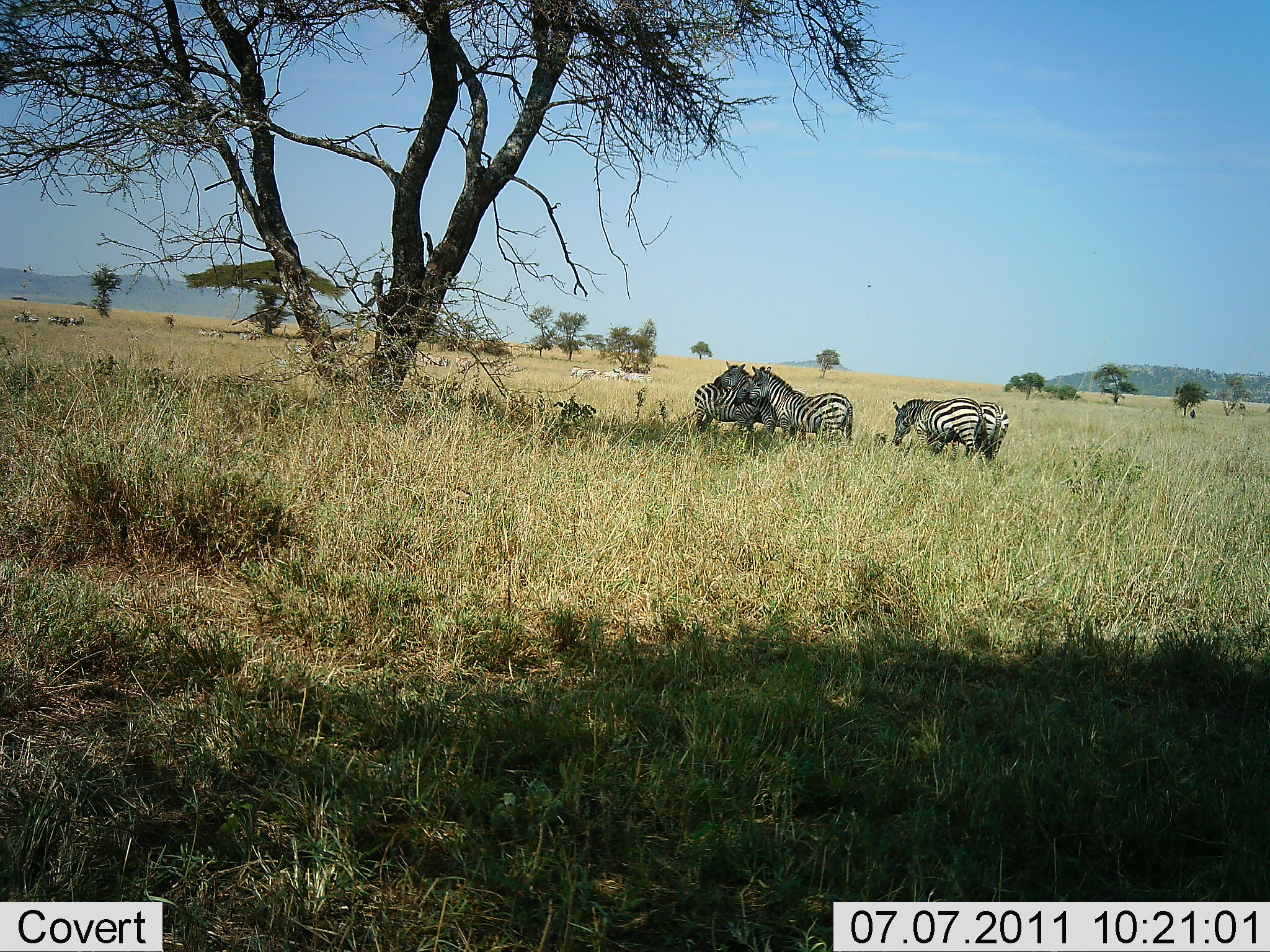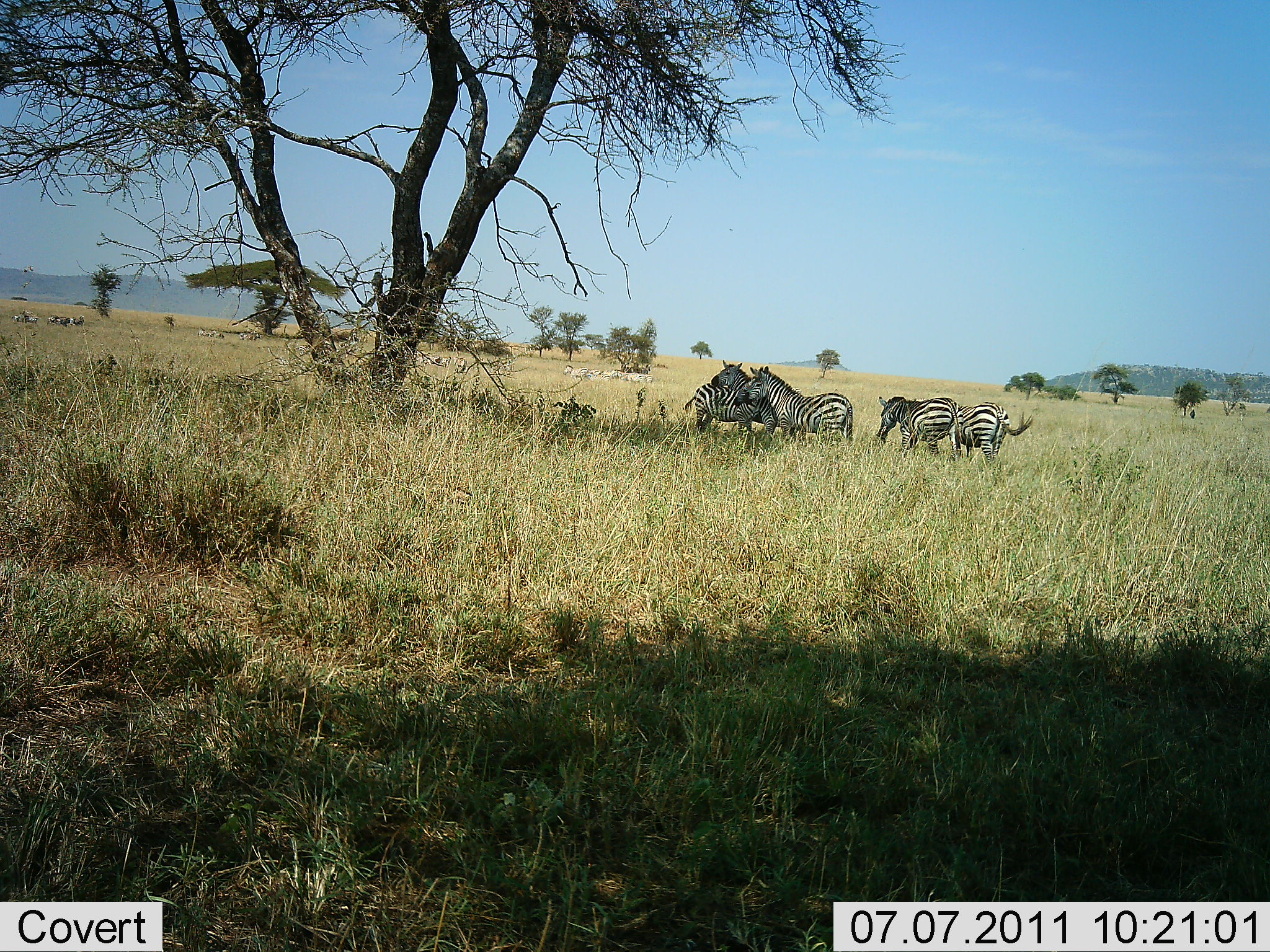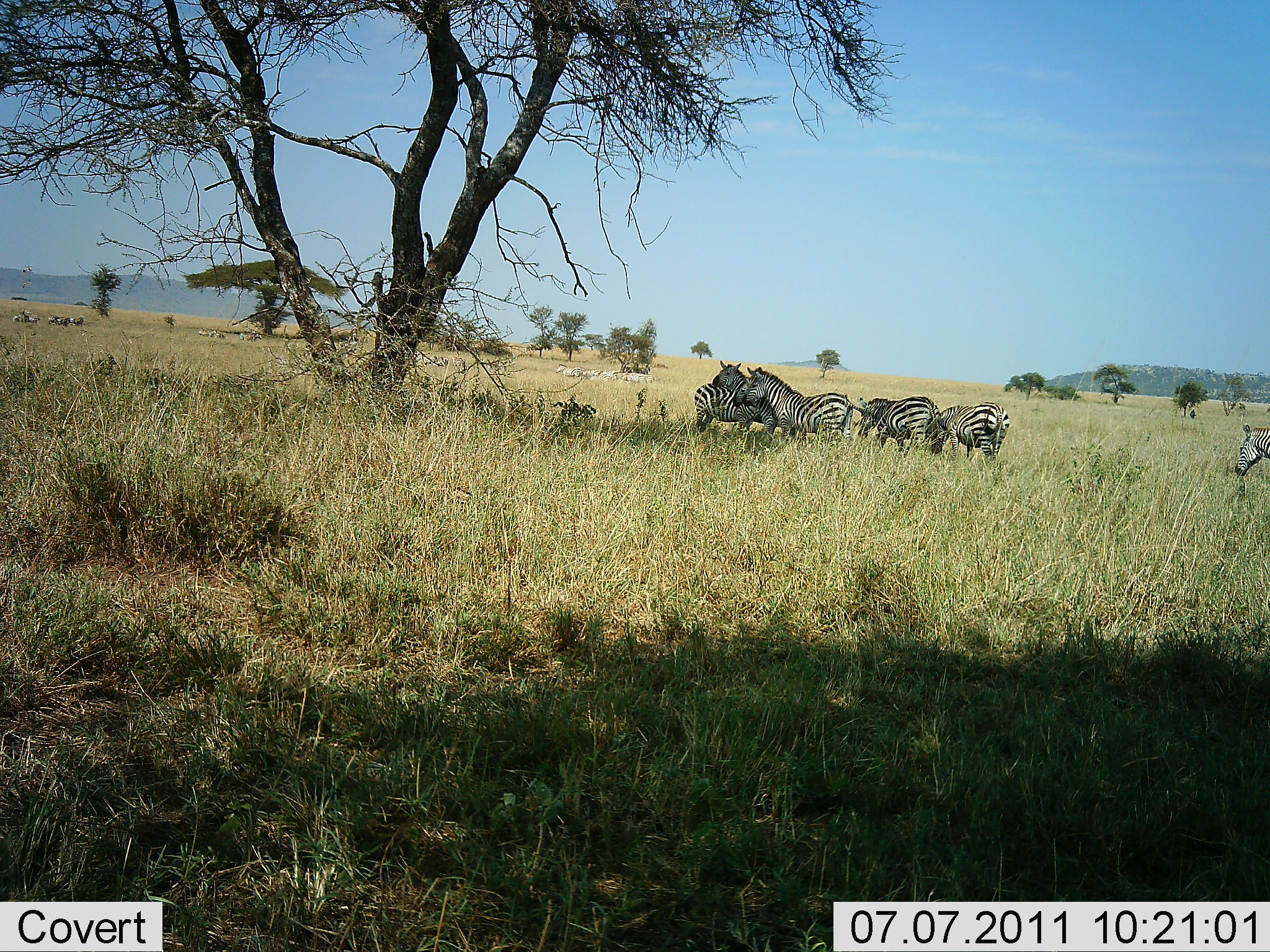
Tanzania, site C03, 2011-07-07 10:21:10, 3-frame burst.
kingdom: Animalia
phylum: Chordata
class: Mammalia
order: Perissodactyla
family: Equidae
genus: Equus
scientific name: Equus quagga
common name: plains zebra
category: zebra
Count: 5.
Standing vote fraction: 54%.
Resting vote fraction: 15%.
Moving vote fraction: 46%.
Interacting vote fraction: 38%.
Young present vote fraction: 0%.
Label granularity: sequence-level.